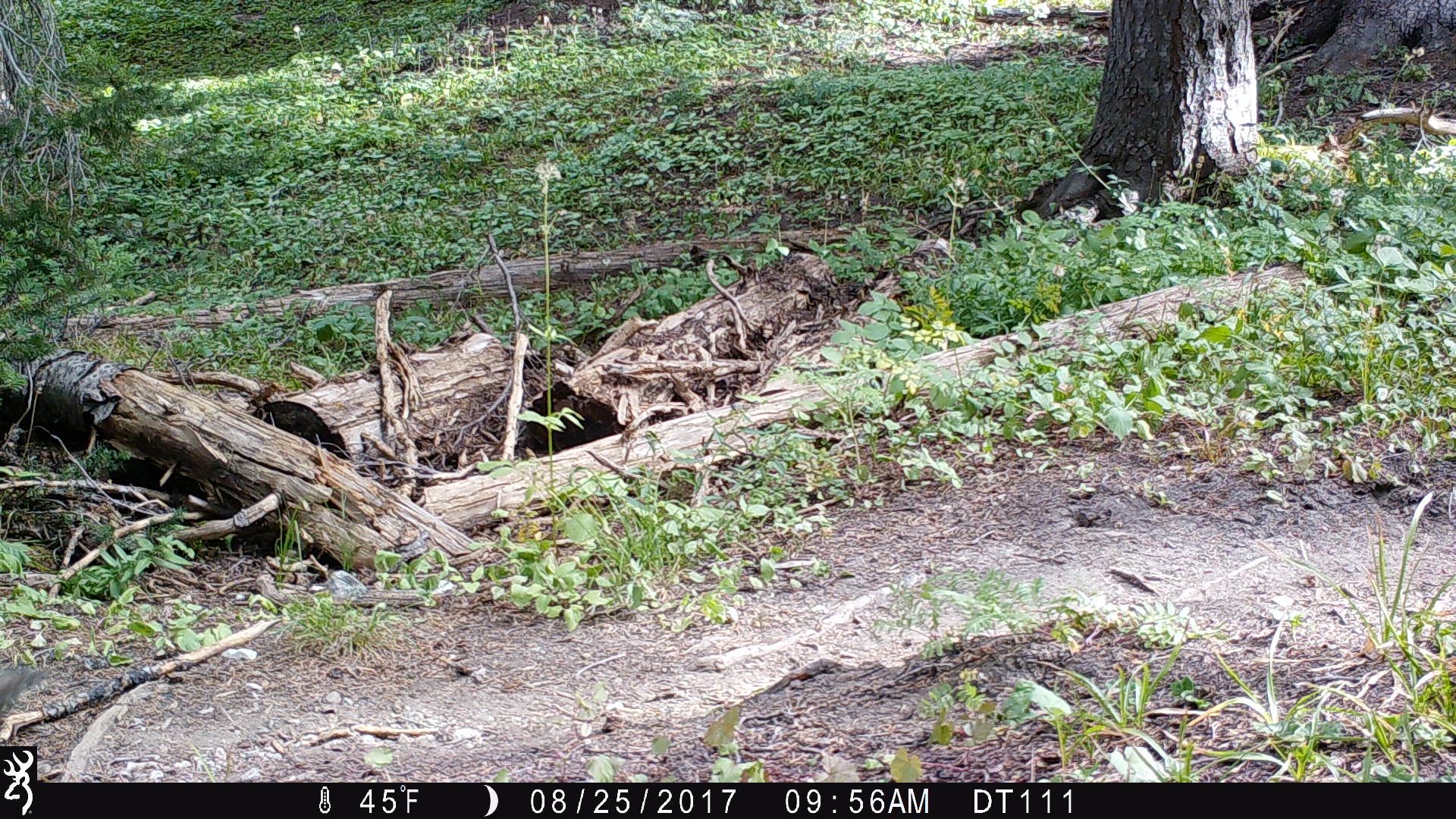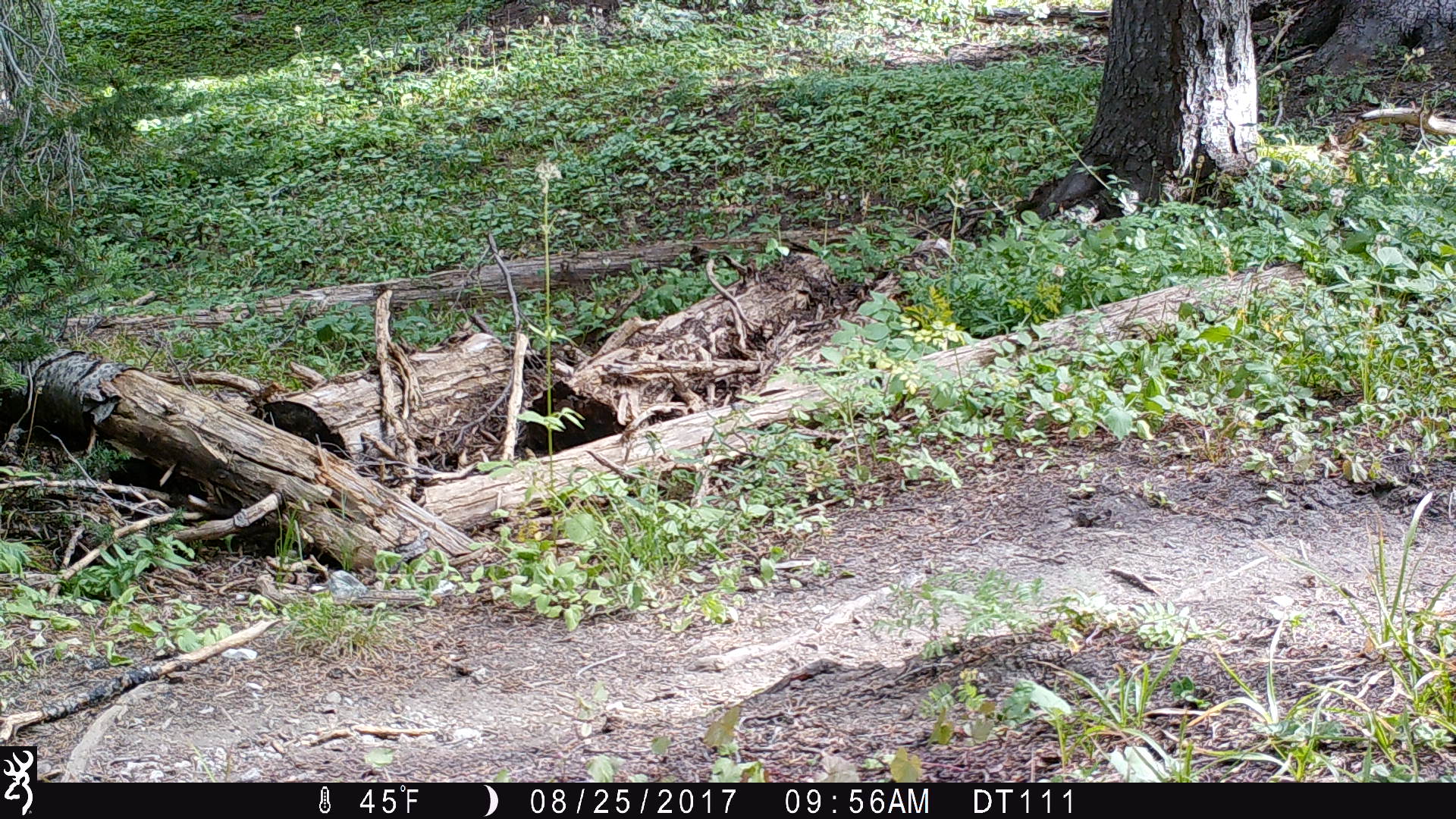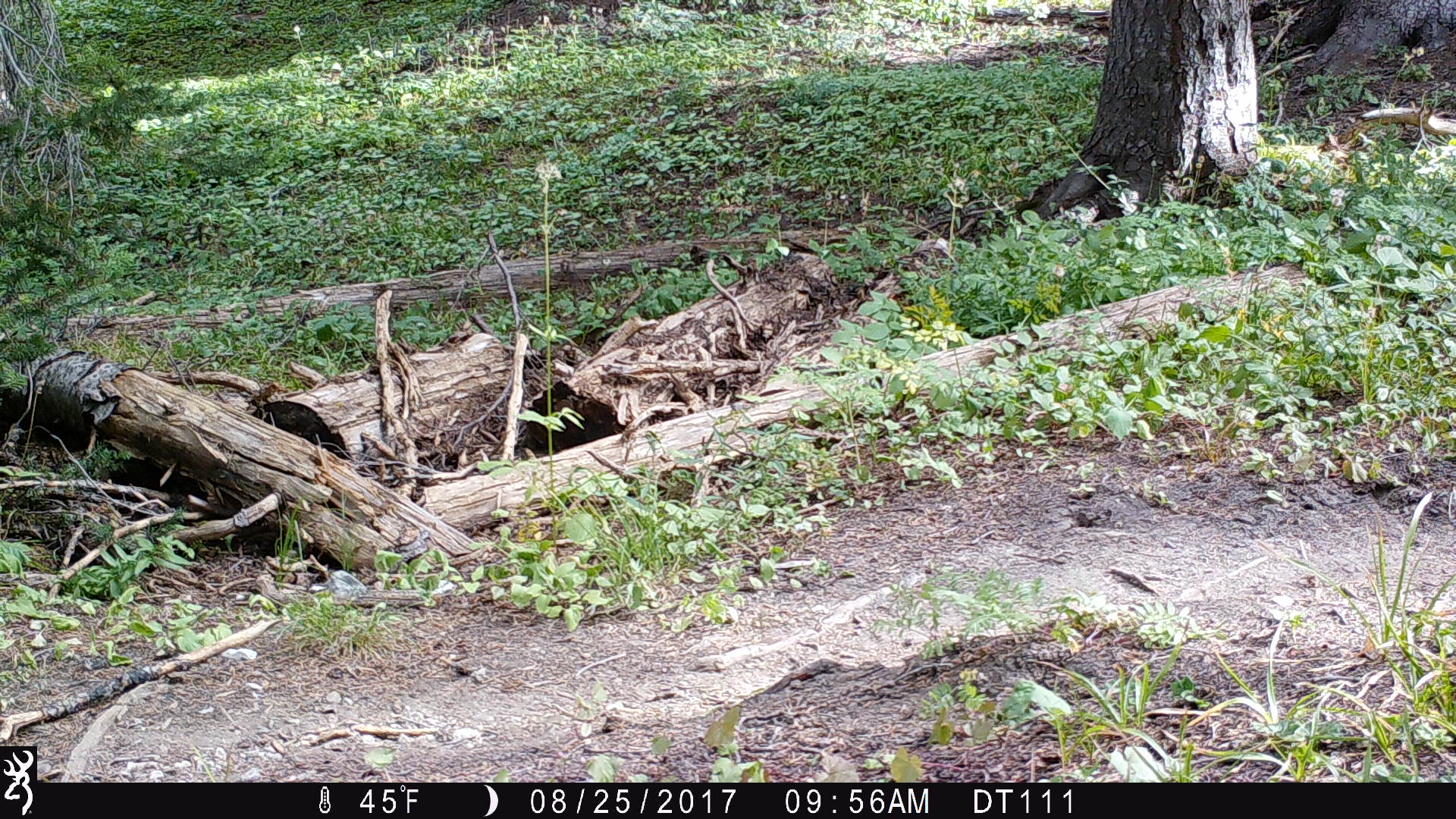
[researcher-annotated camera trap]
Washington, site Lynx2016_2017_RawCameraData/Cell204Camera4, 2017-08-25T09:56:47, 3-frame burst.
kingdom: Animalia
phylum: Chordata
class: Mammalia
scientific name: Mammalia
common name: small mammal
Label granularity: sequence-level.